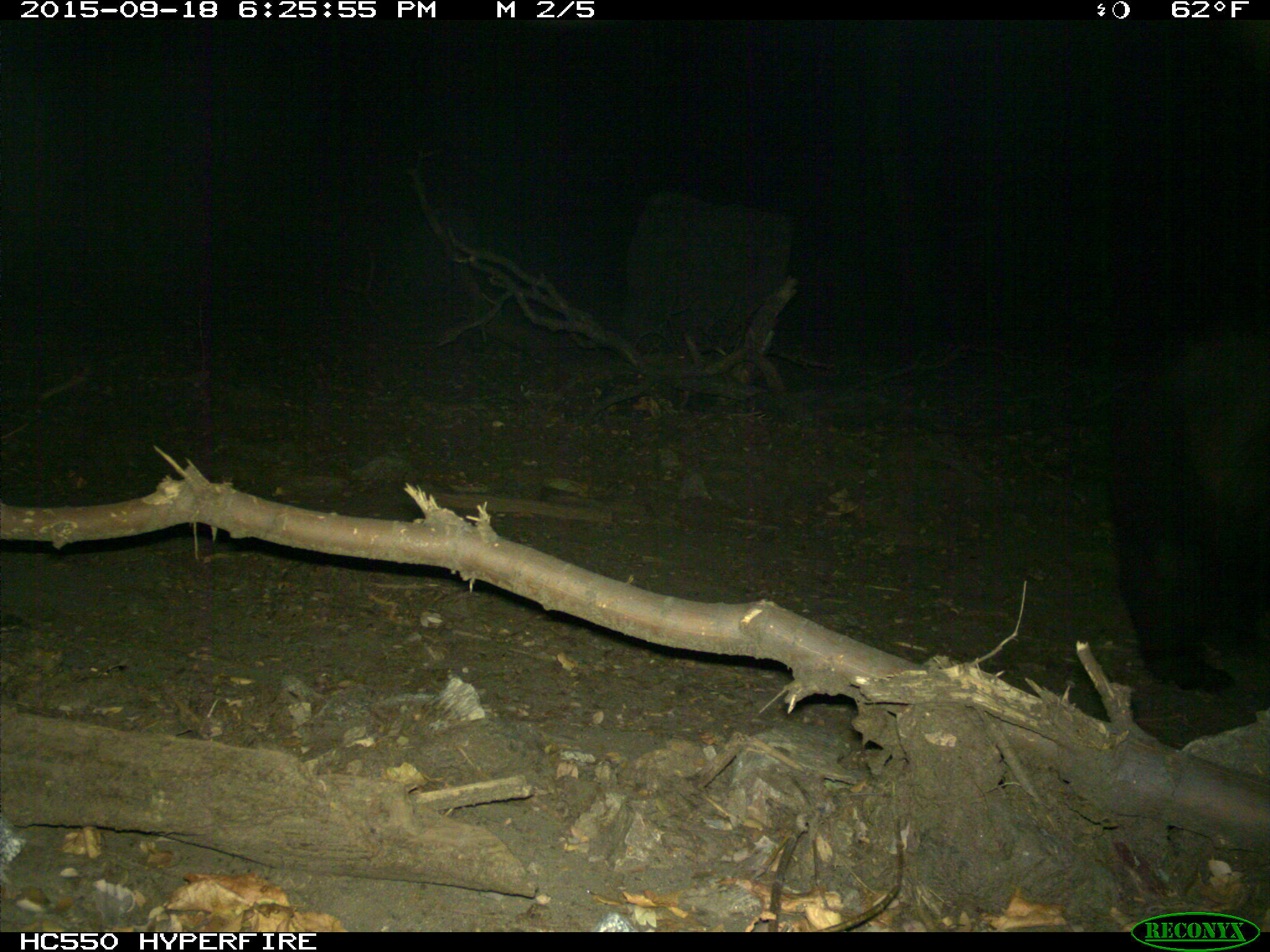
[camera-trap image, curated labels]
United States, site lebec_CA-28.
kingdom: Animalia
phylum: Chordata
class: Mammalia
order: Carnivora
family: Ursidae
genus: Ursus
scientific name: Ursus americanus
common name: american black bear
Ursus americanus (american black bear).